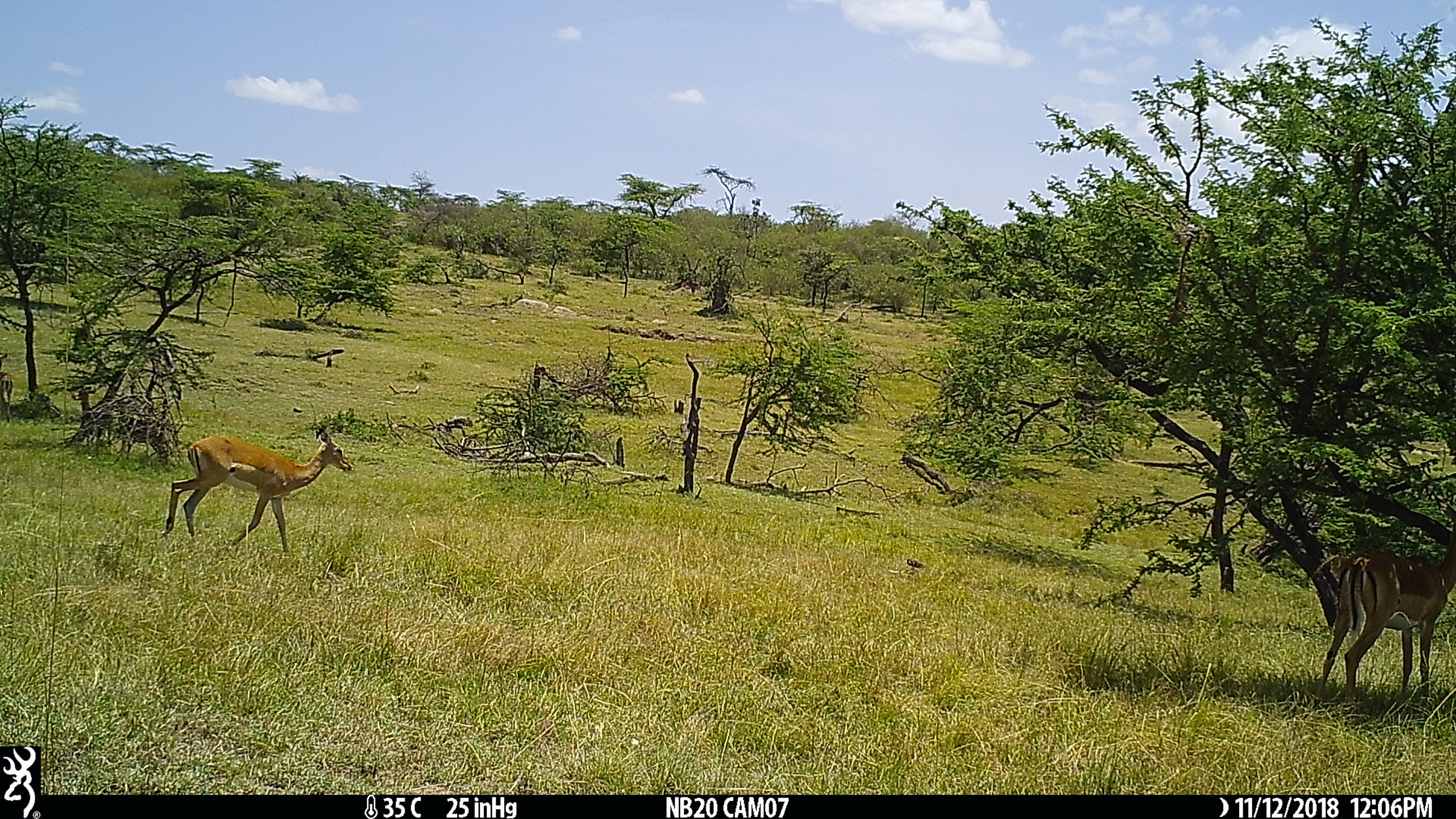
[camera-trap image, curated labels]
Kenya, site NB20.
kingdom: Animalia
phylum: Chordata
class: Mammalia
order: Artiodactyla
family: Bovidae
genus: Aepyceros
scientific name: Aepyceros melampus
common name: impala